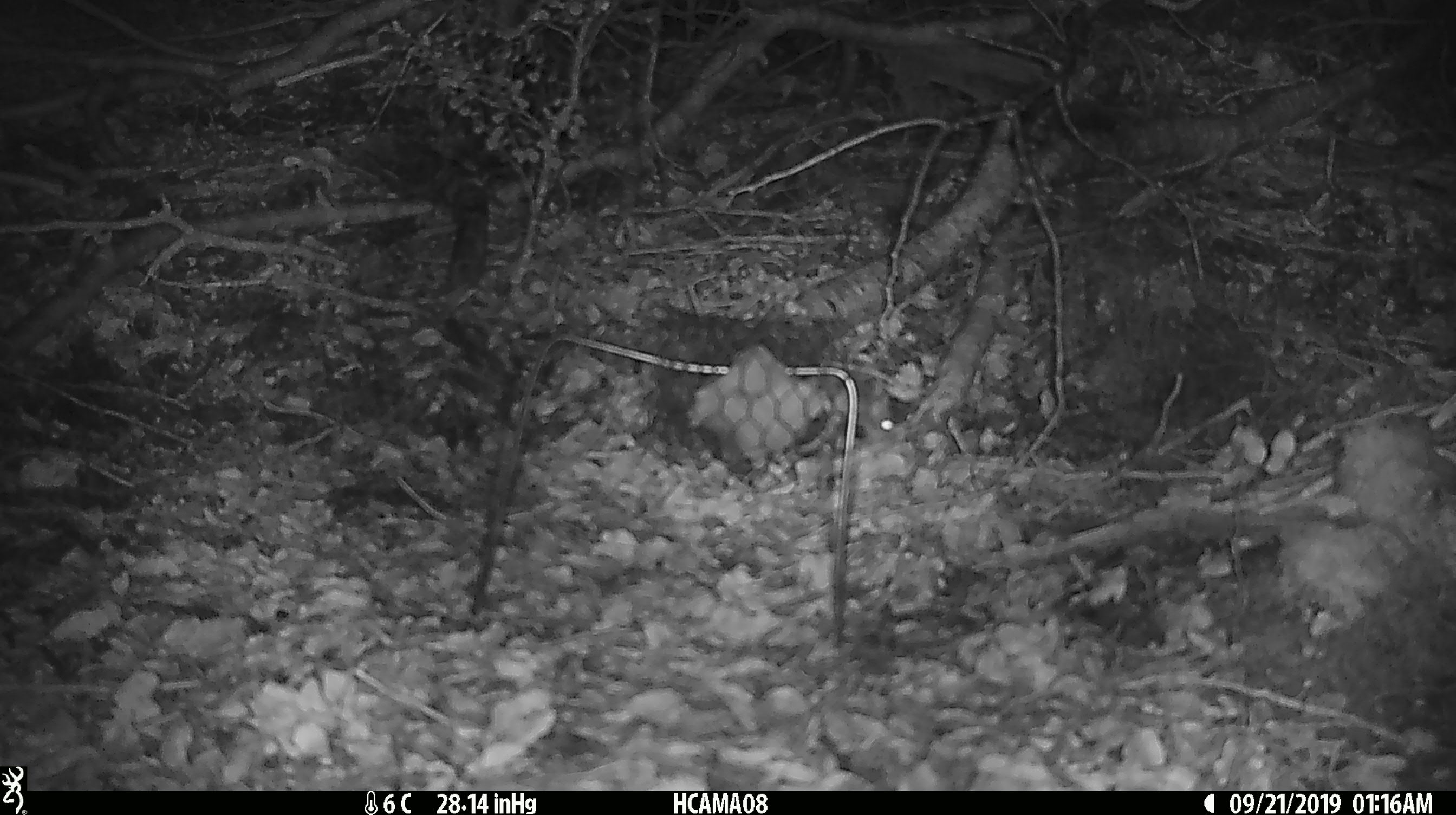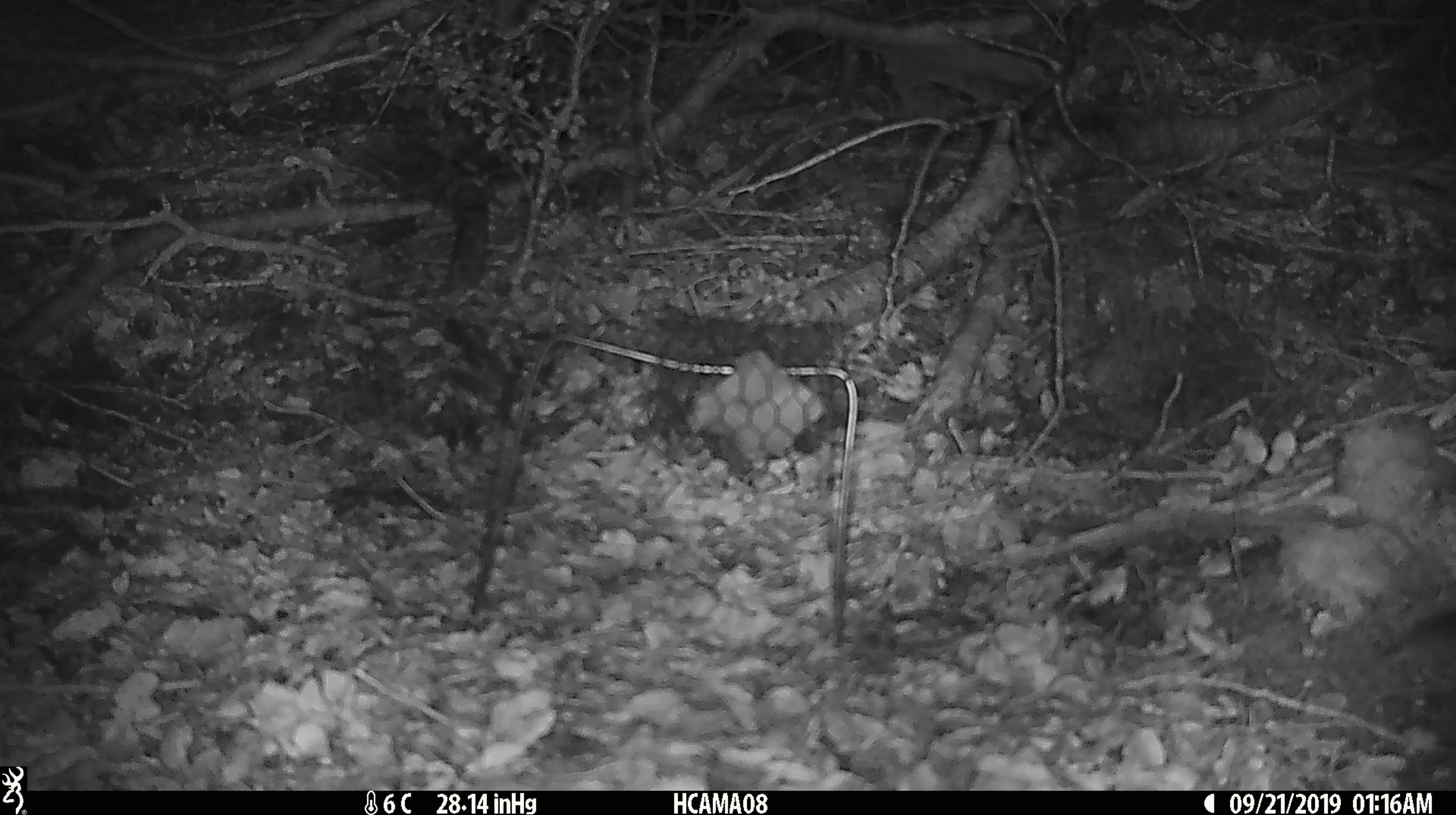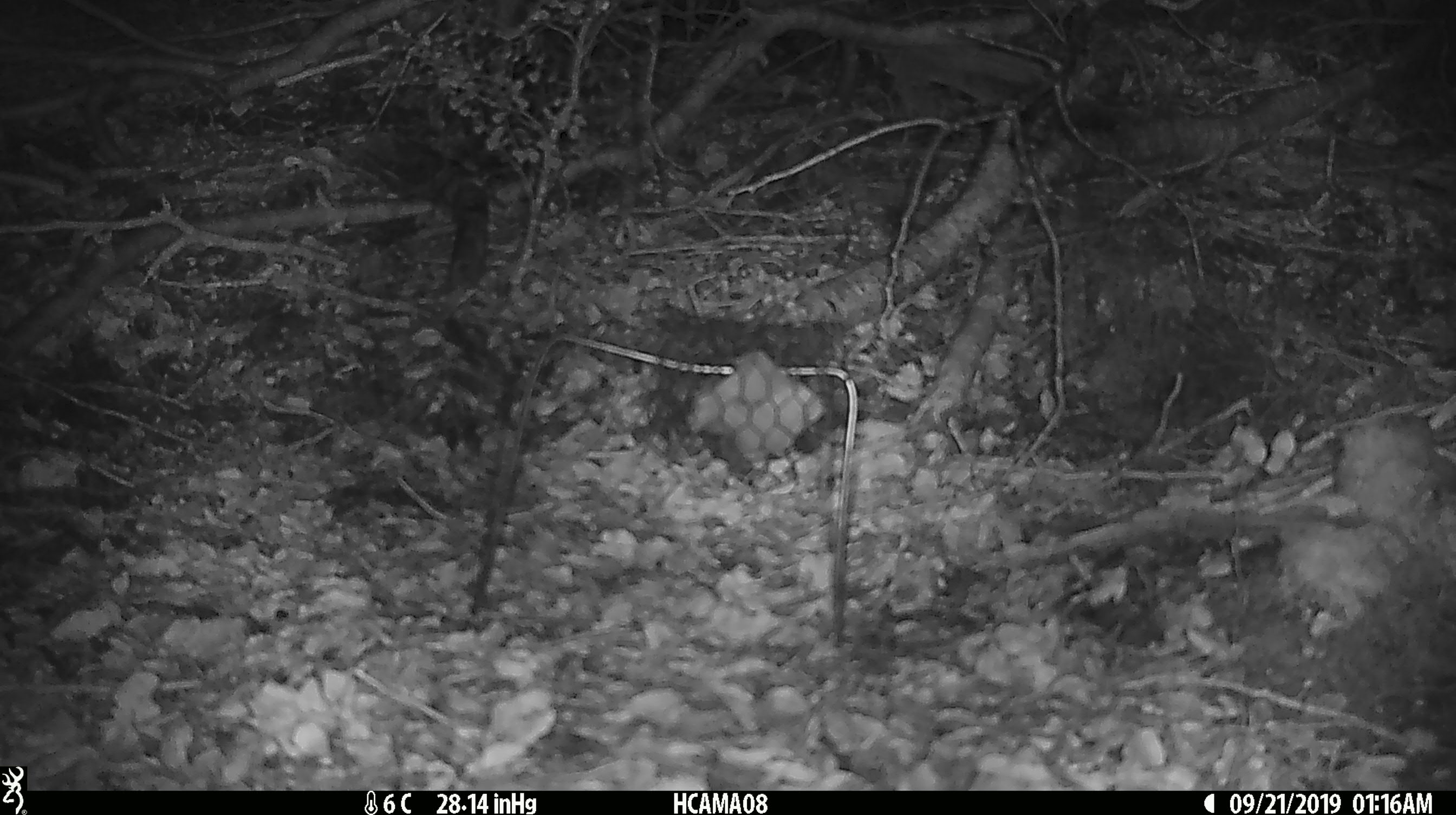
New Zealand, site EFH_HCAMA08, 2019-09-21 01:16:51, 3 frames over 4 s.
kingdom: Animalia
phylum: Chordata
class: Mammalia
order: Rodentia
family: Muridae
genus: Mus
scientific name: Mus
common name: mouse